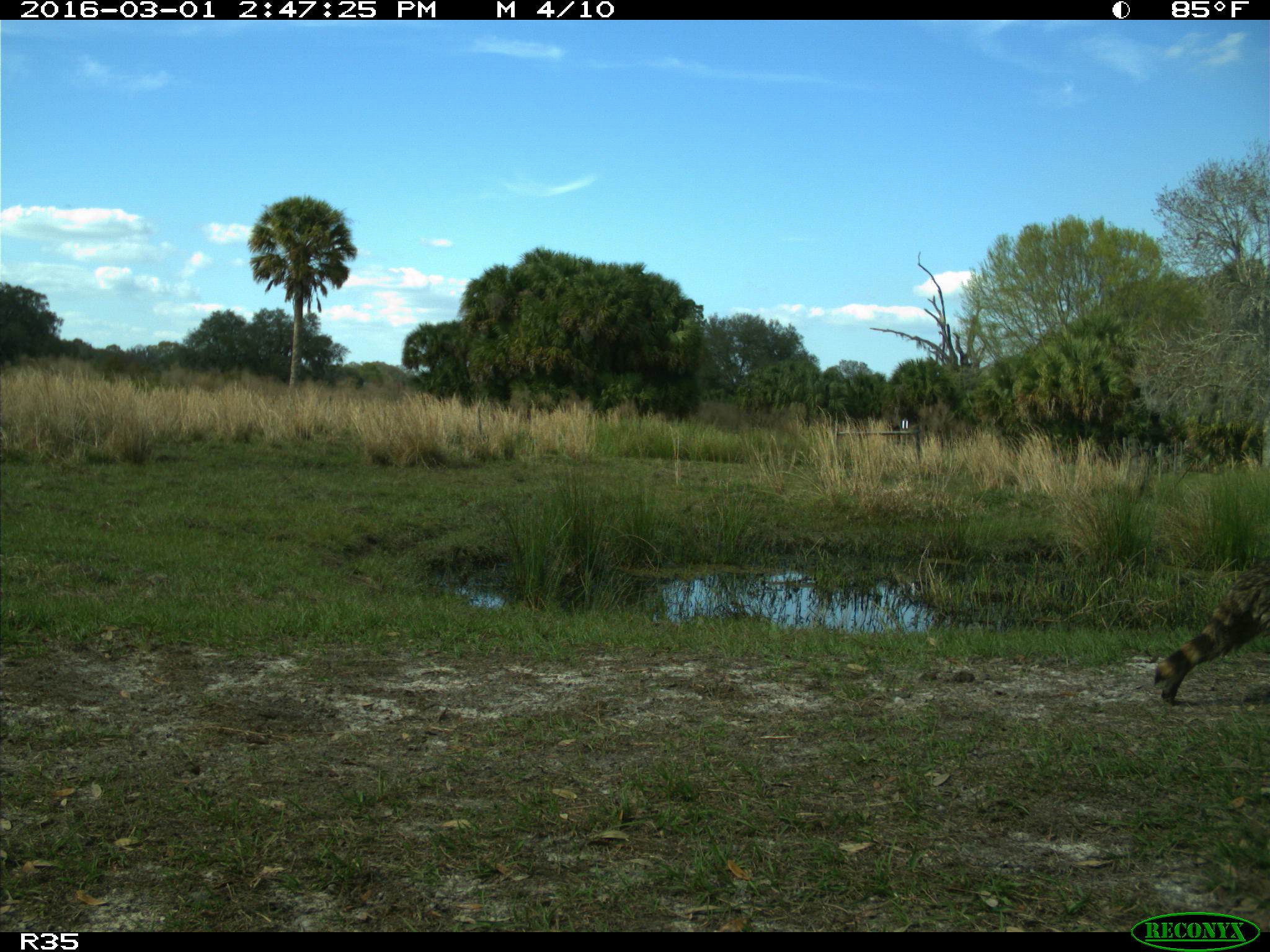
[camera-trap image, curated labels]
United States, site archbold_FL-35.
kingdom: Animalia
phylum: Chordata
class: Mammalia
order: Carnivora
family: Procyonidae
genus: Procyon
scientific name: Procyon lotor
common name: common raccoon